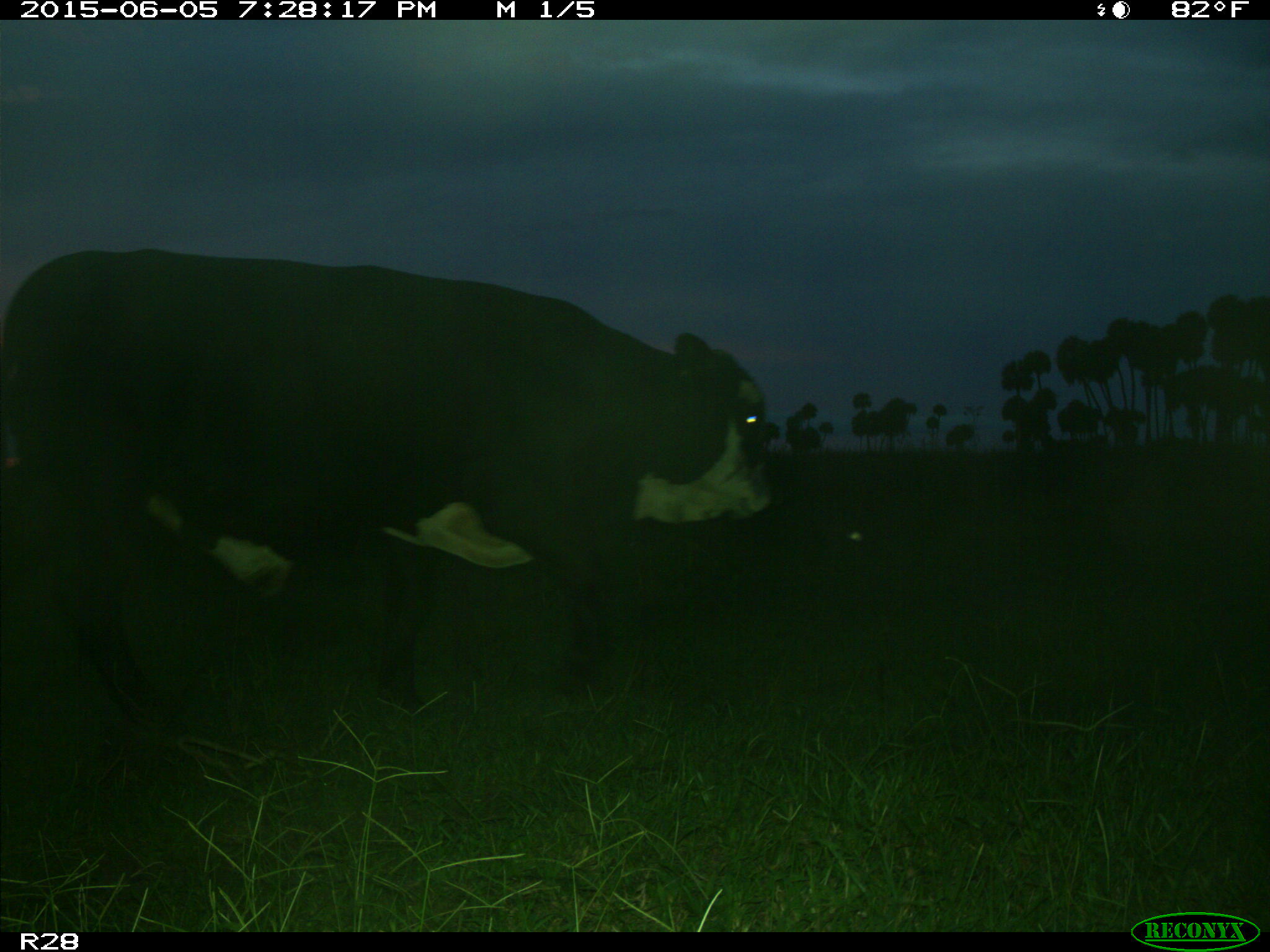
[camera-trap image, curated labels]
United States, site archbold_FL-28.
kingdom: Animalia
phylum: Chordata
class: Mammalia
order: Artiodactyla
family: Bovidae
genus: Bos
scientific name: Bos taurus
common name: domestic cow